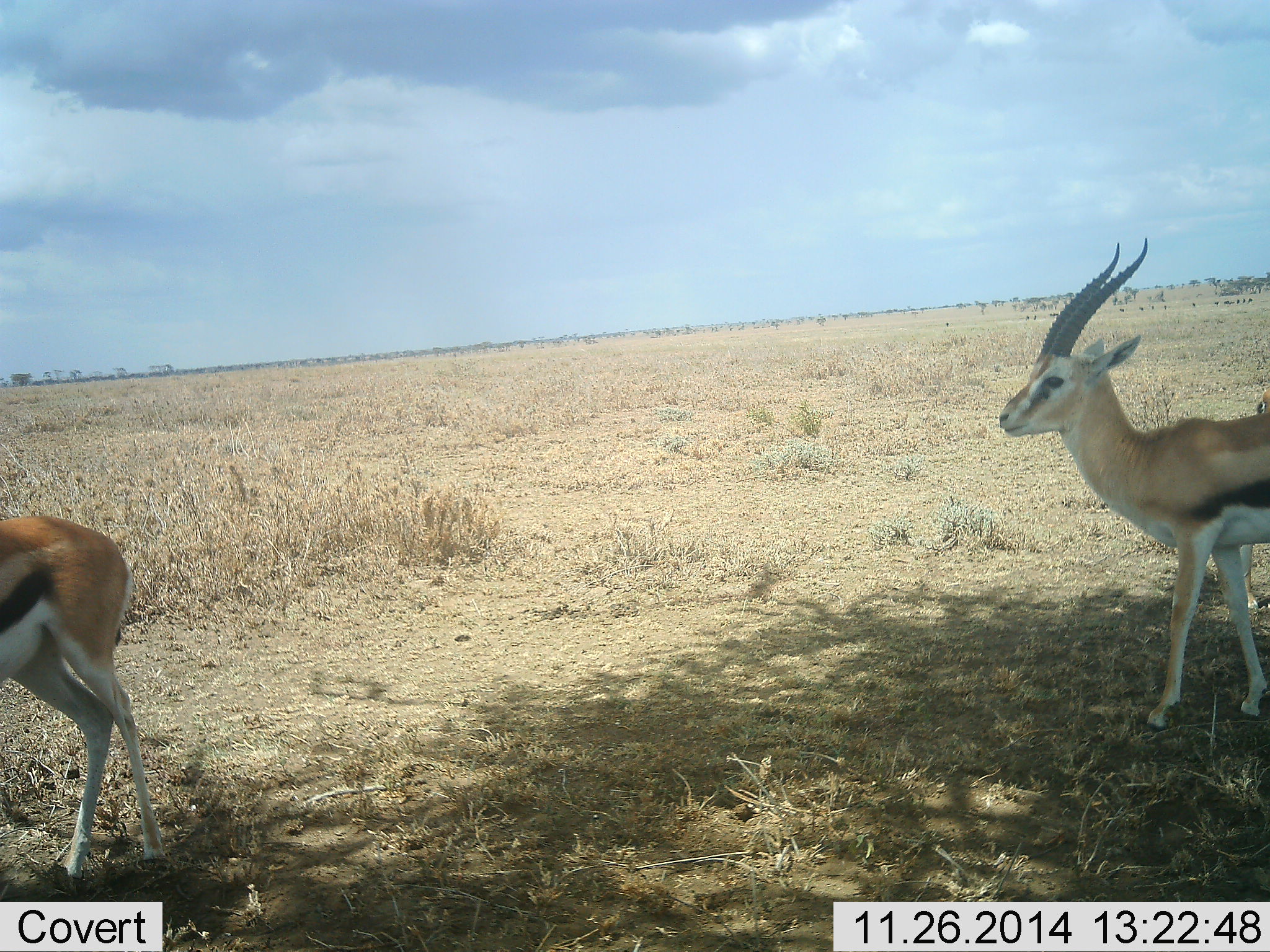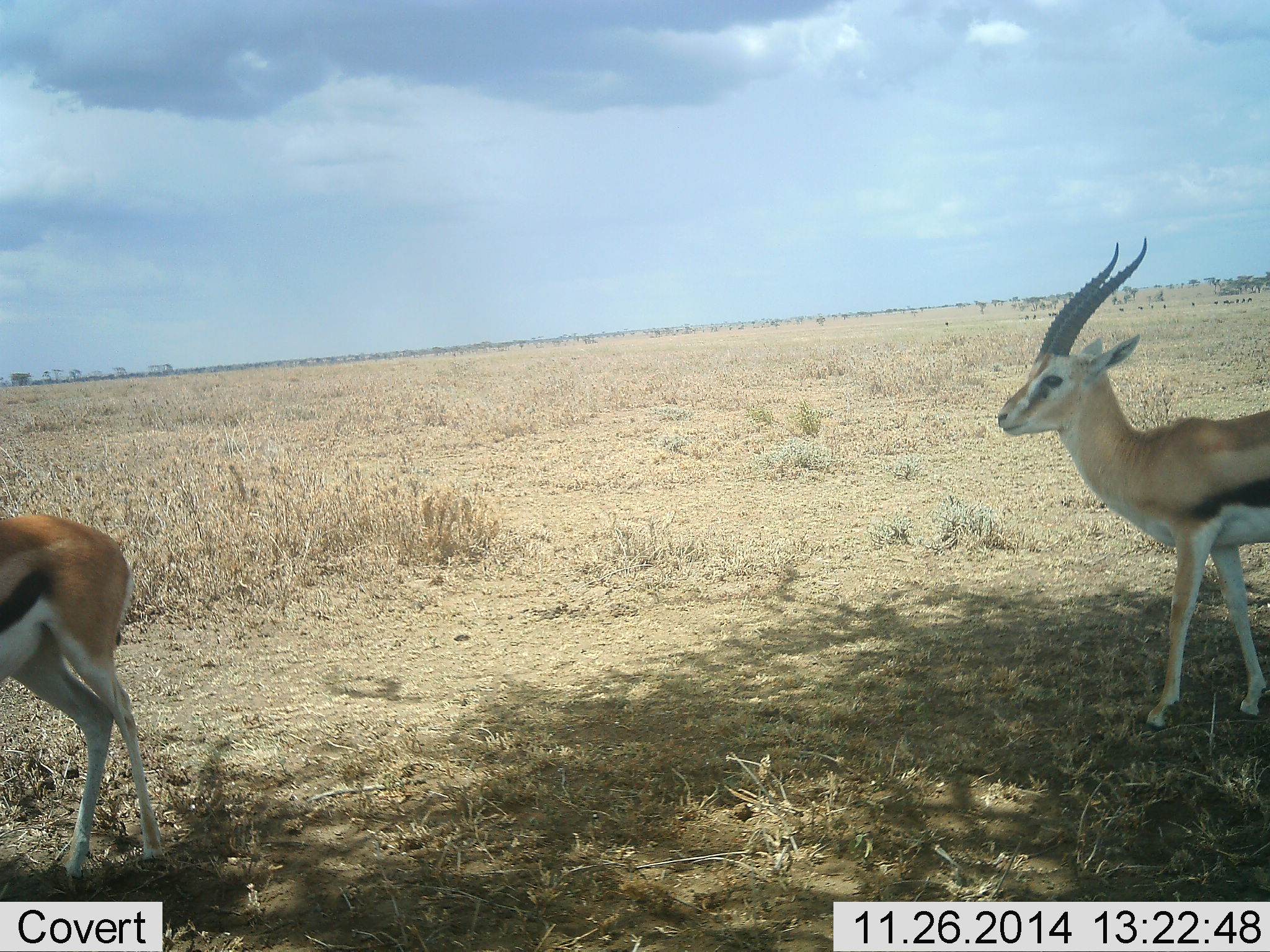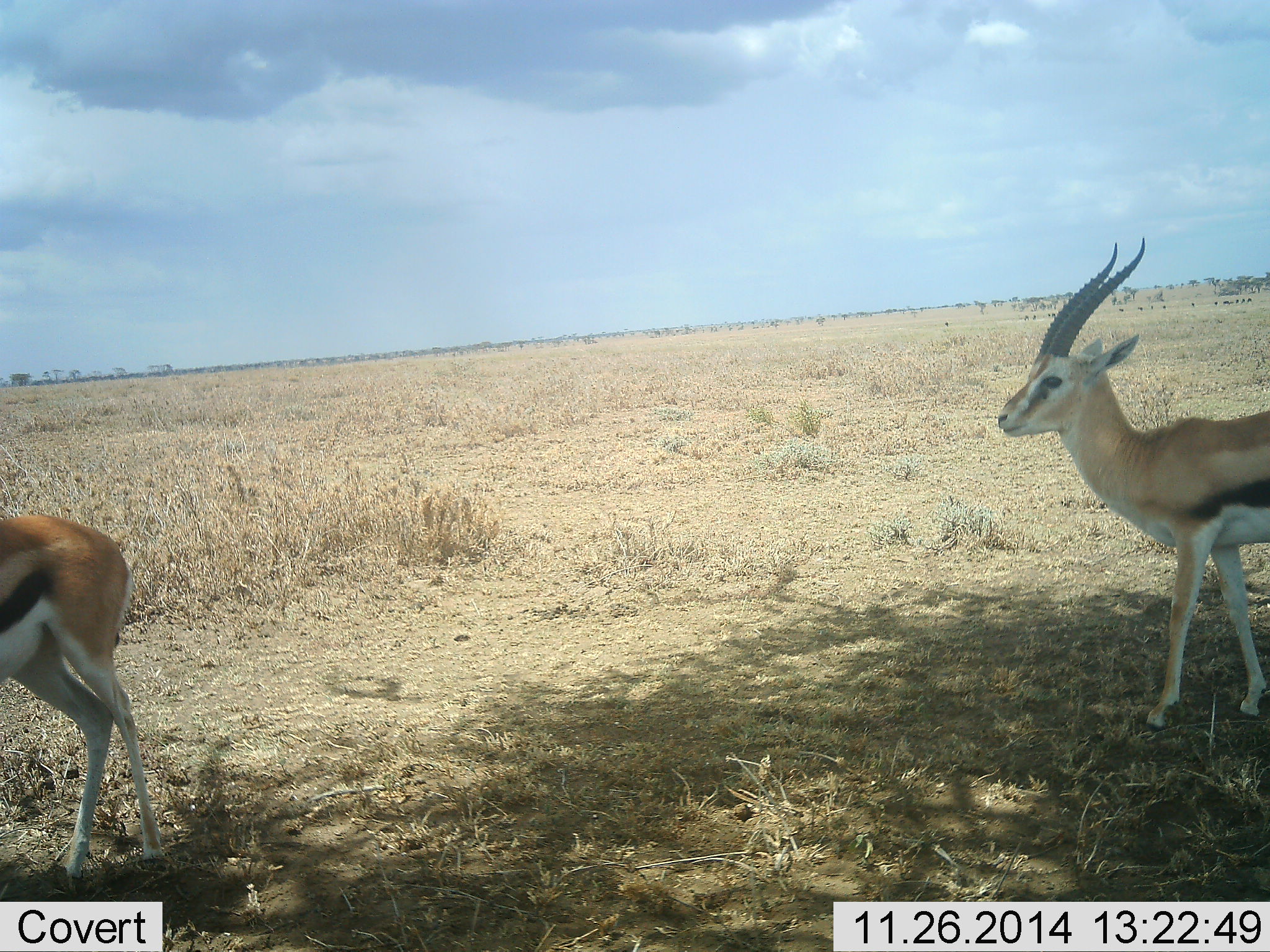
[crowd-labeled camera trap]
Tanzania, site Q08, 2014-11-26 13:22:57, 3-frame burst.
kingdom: Animalia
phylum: Chordata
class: Mammalia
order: Artiodactyla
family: Bovidae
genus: Eudorcas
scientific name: Eudorcas thomsonii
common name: thomson's gazelle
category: gazellethomsons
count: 2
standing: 73%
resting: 9%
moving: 27%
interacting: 0%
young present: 9%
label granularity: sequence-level